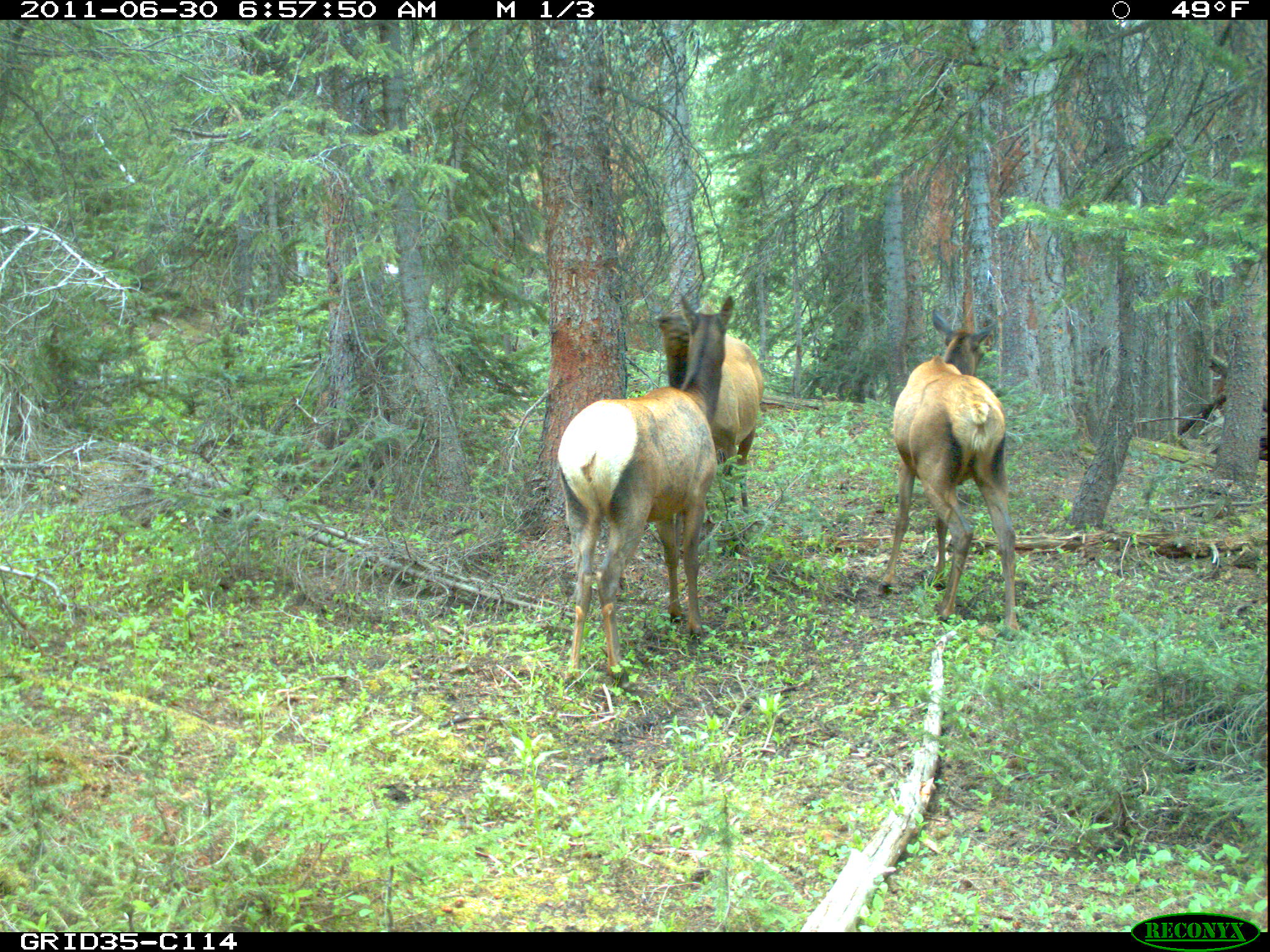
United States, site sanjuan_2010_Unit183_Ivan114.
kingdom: Animalia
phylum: Chordata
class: Mammalia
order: Artiodactyla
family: Cervidae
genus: Cervus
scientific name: Cervus elaphus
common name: red deer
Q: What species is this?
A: Cervus elaphus (red deer).